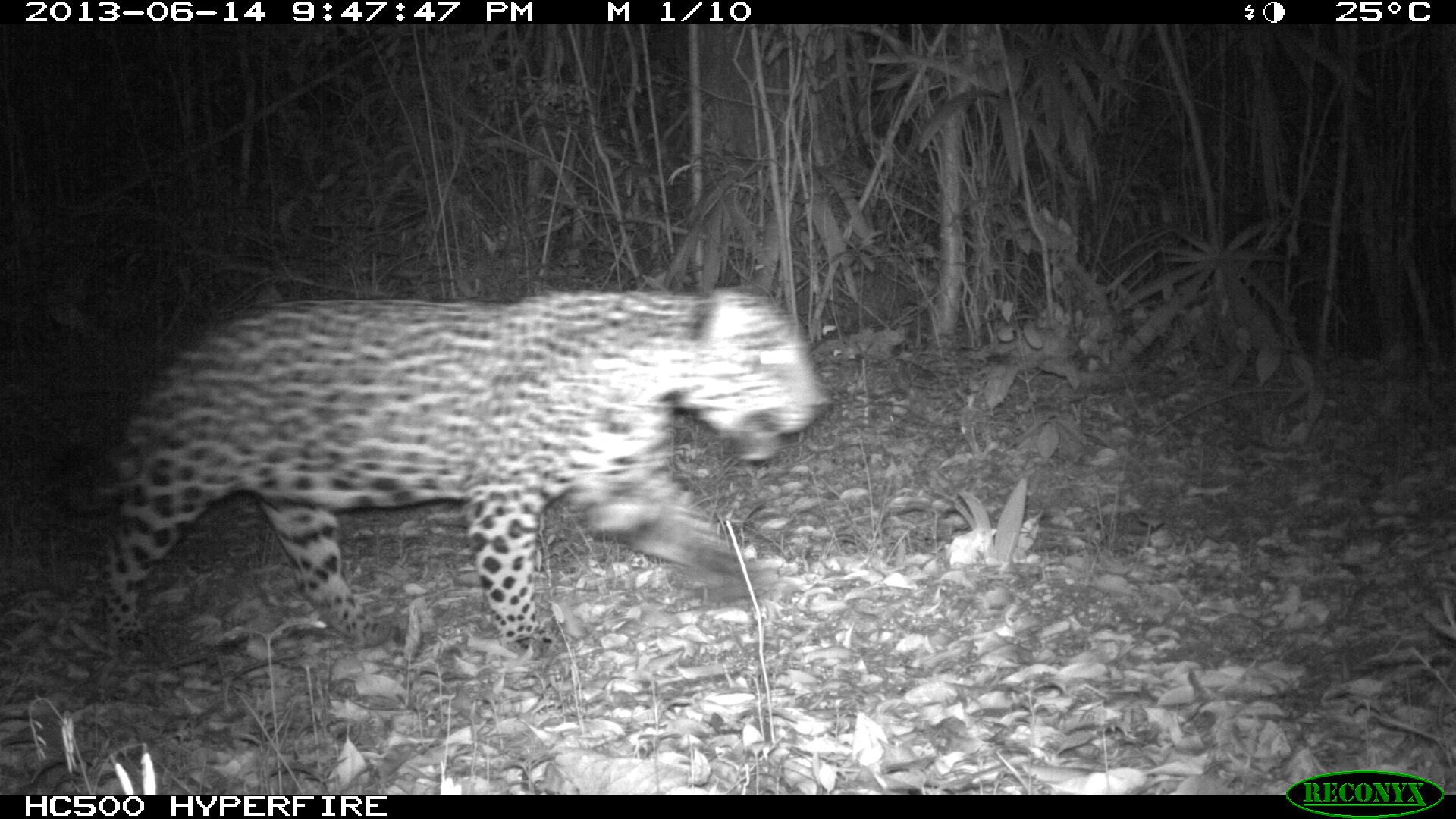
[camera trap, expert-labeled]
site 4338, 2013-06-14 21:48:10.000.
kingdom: Animalia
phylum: Chordata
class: Mammalia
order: Carnivora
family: Felidae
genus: Panthera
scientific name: Panthera onca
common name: jaguar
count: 1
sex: female